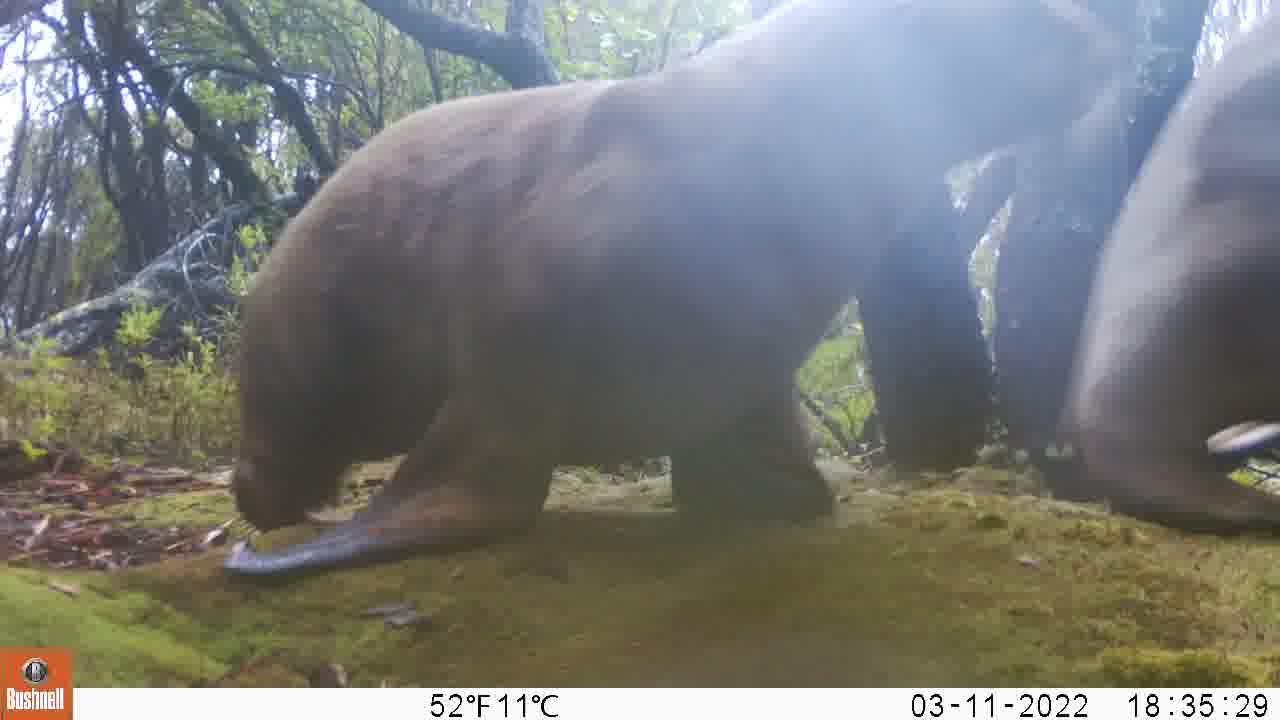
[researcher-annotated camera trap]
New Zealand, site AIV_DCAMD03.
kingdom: Animalia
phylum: Chordata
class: Mammalia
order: Carnivora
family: Otariidae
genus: Phocarctos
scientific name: Phocarctos hookeri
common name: new zealand sea lion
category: sealion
Sealion (new zealand sea lion) (Phocarctos hookeri).